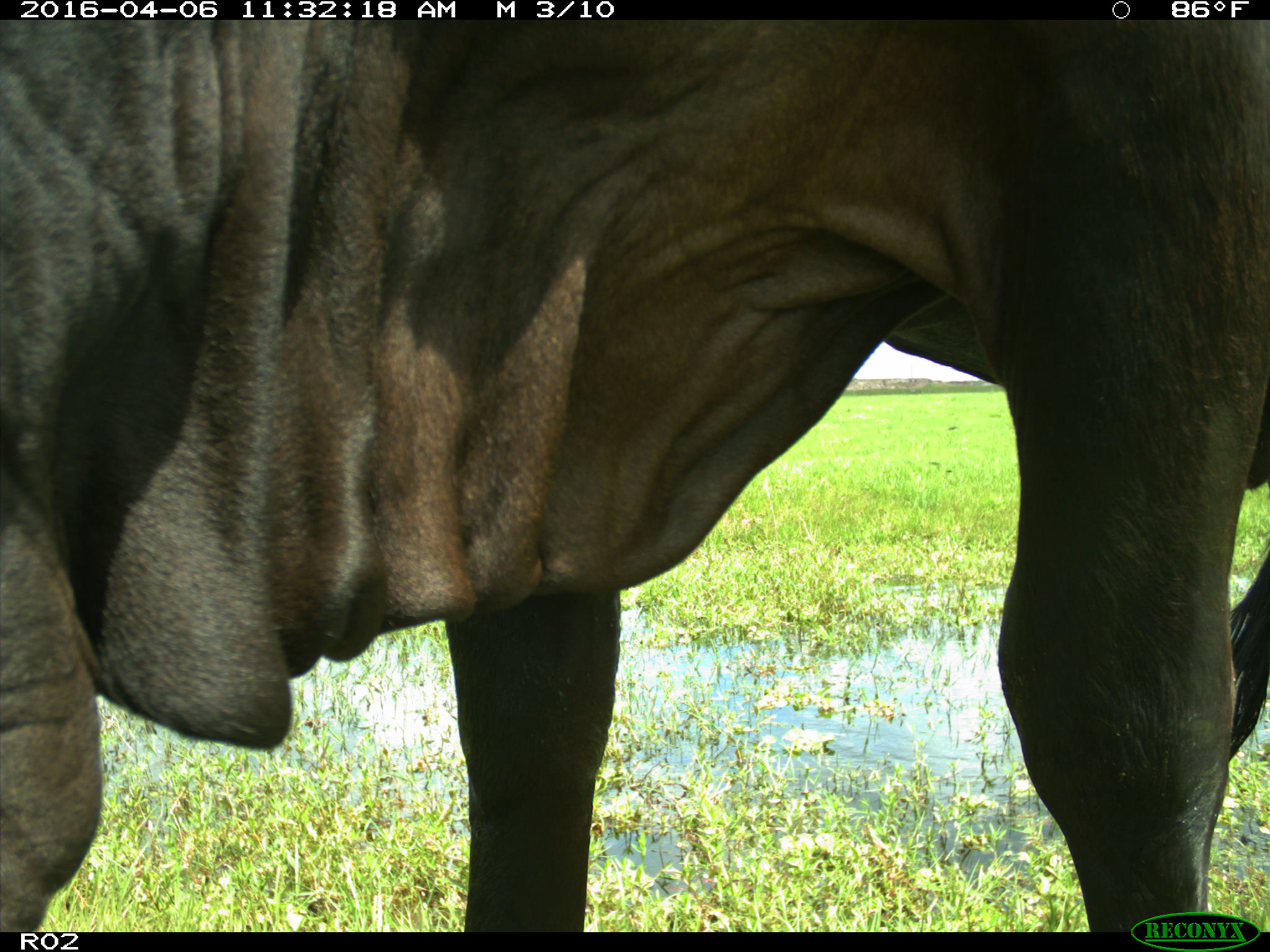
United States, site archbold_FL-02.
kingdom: Animalia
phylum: Chordata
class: Mammalia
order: Artiodactyla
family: Bovidae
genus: Bos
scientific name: Bos taurus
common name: domestic cow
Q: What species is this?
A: Bos taurus (domestic cow).